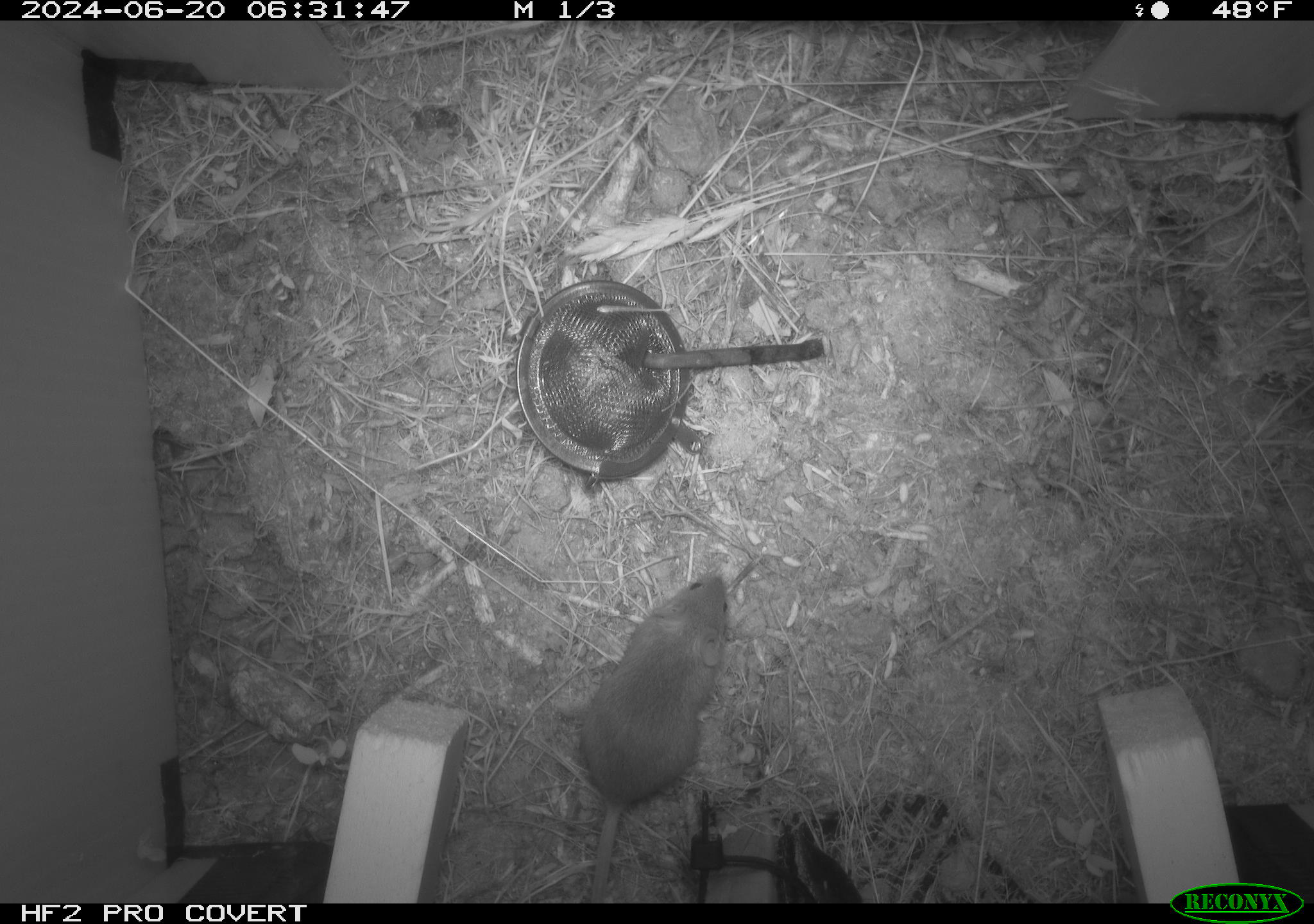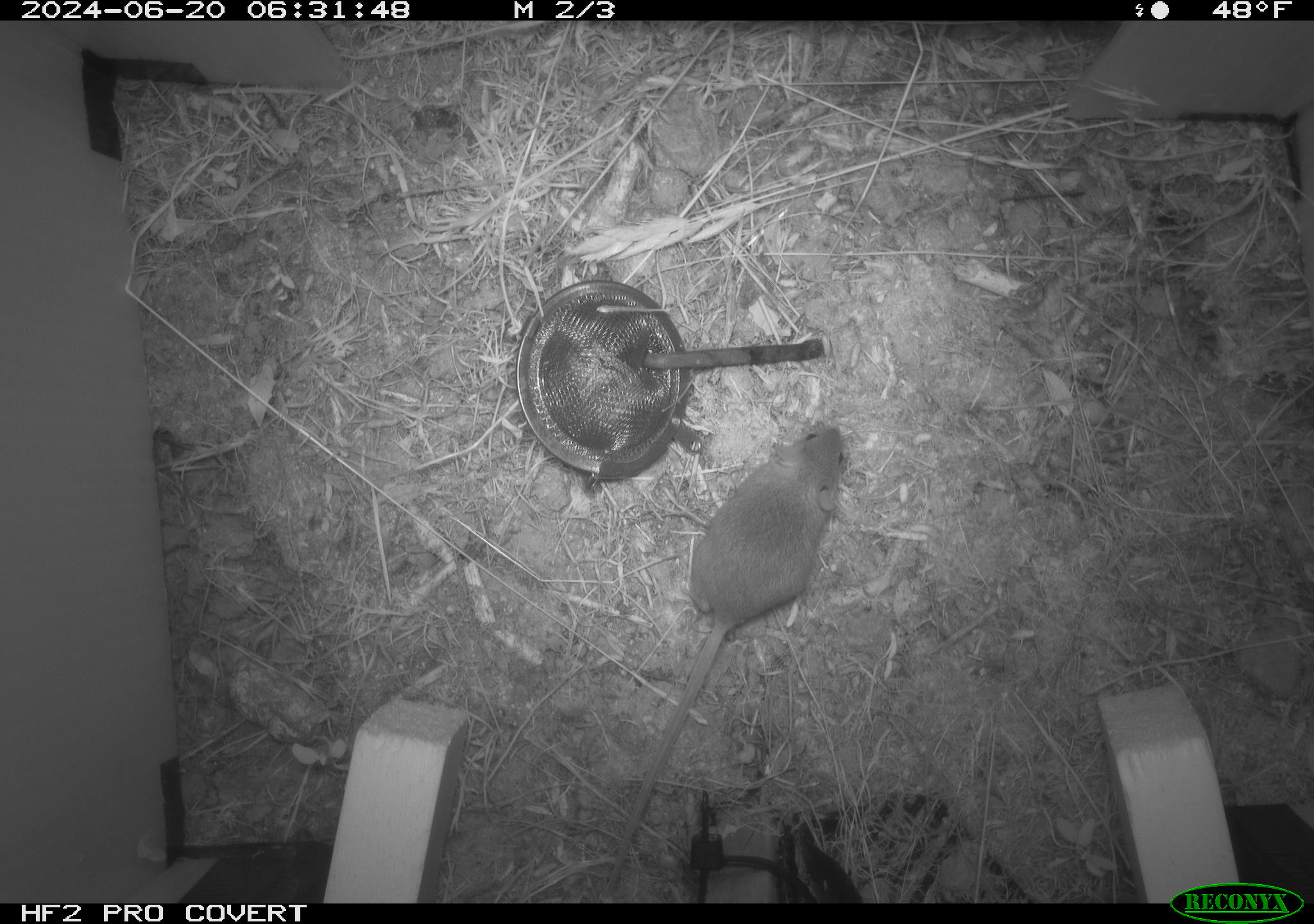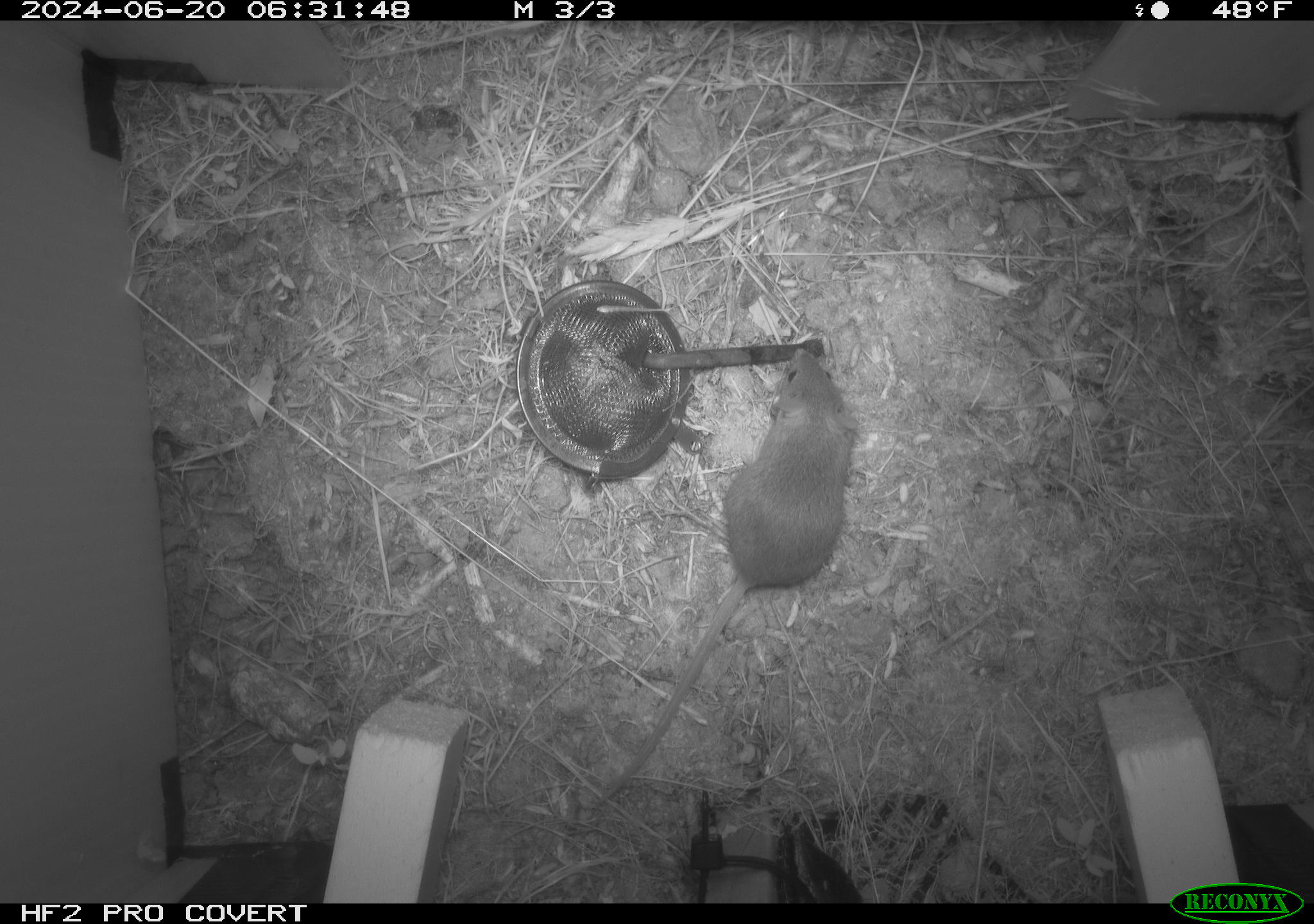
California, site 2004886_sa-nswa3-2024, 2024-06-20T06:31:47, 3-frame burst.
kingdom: Animalia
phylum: Chordata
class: Mammalia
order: Rodentia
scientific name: Rodentia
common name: rodent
Rodent (Rodentia).